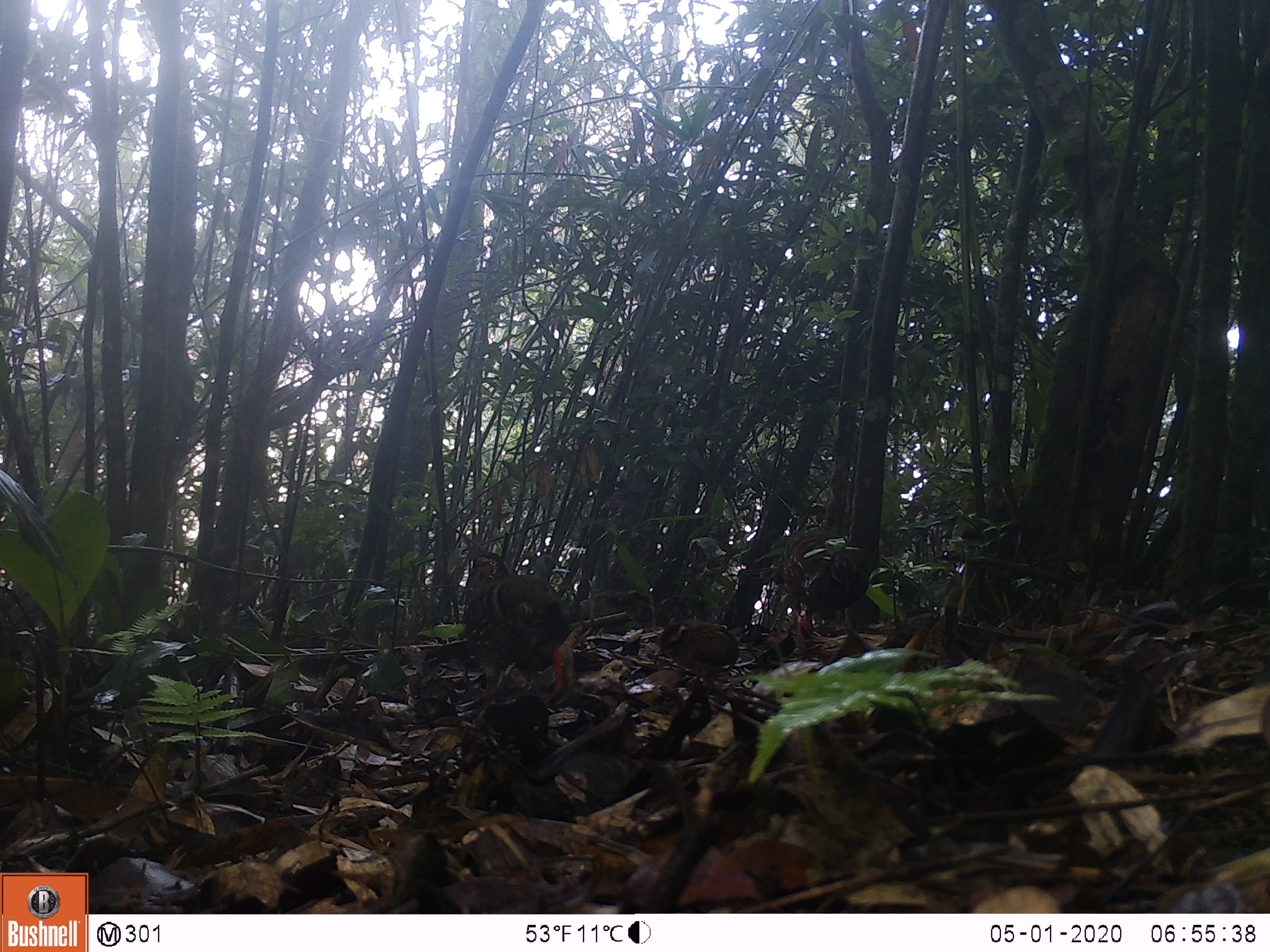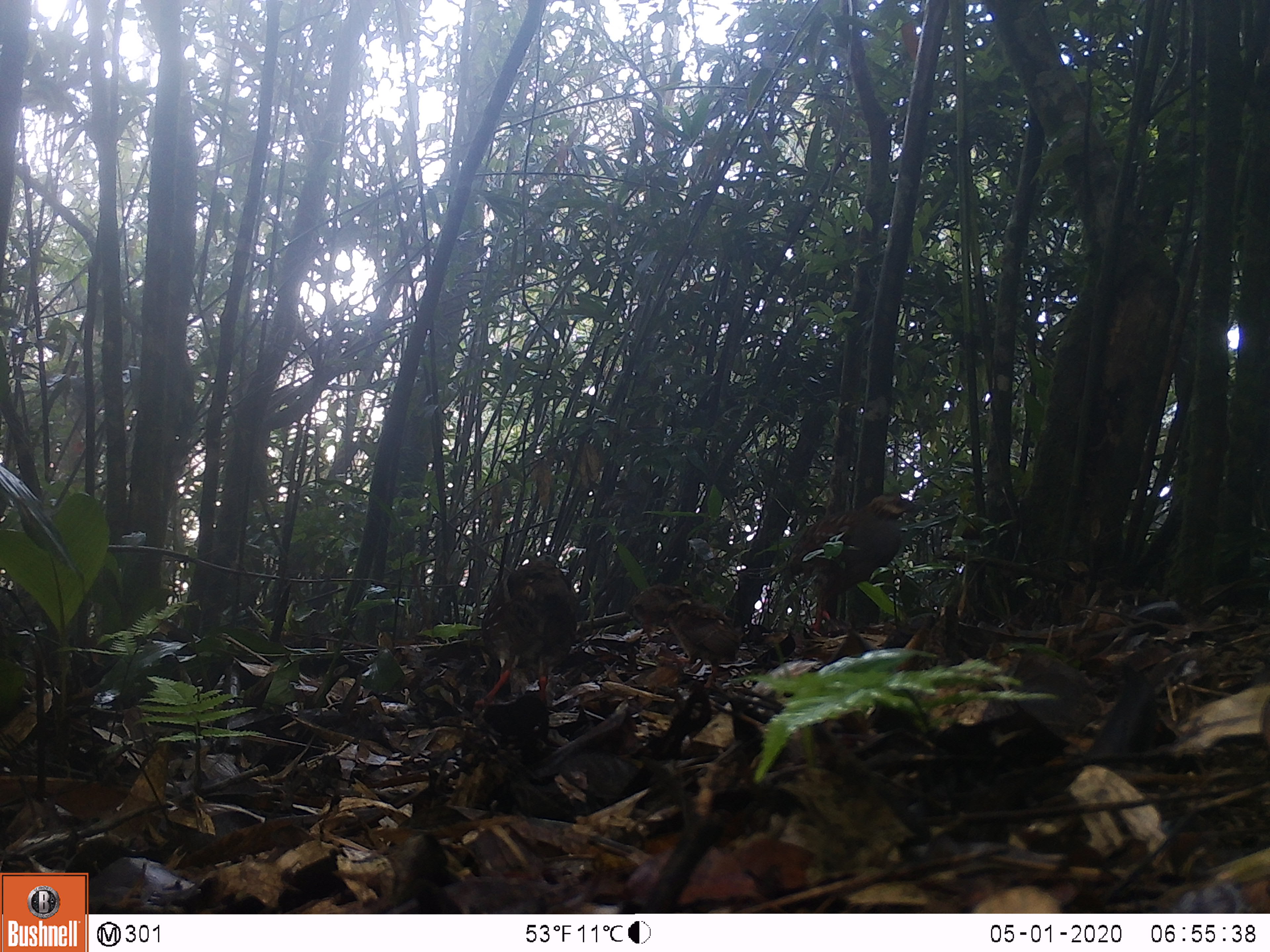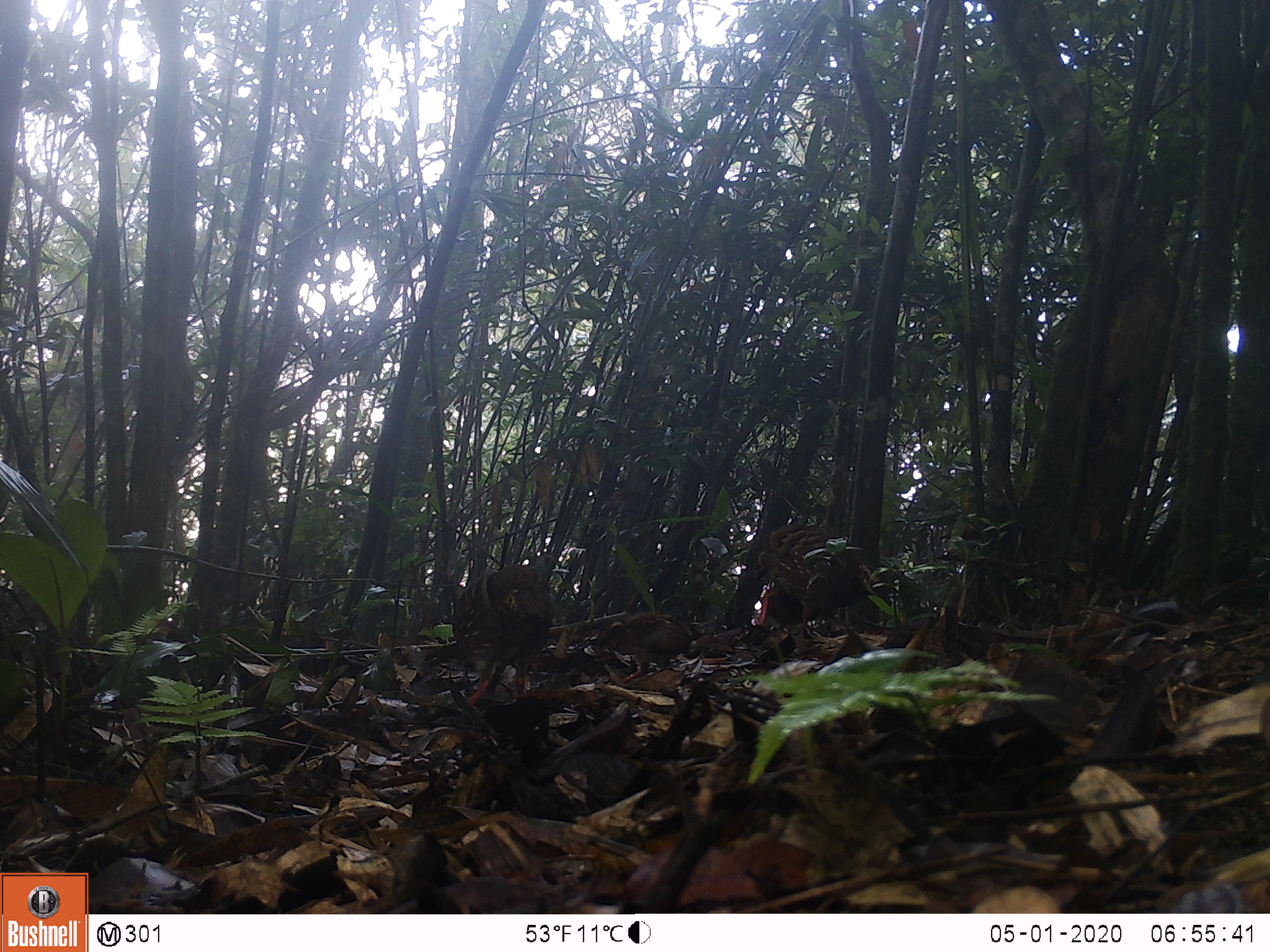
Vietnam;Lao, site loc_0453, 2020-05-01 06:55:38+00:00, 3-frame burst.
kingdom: Animalia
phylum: Chordata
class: Aves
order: Galliformes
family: Phasianidae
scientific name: Phasianidae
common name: partridge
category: unidentified partridge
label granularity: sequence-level